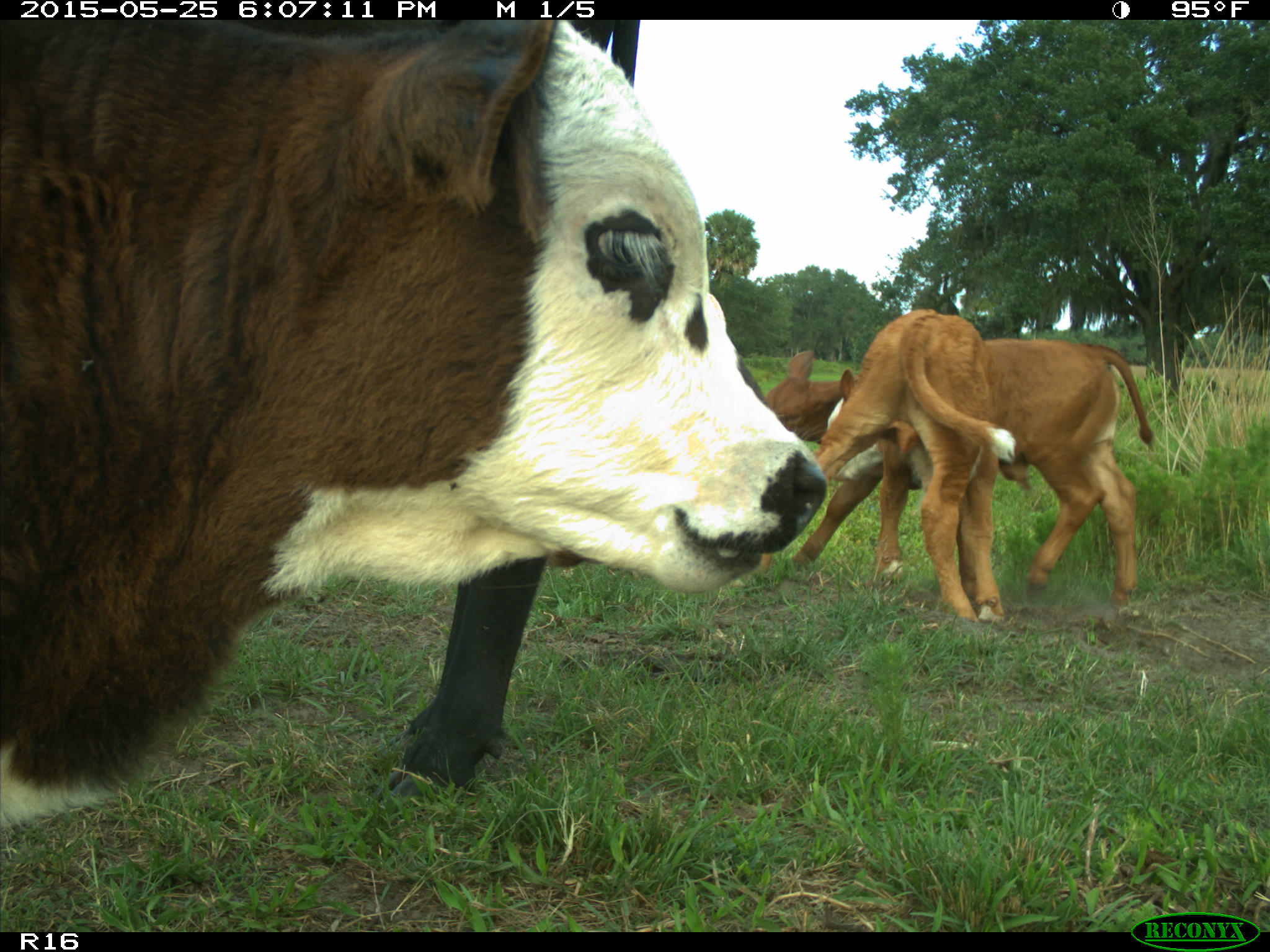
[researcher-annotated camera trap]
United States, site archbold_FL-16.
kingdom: Animalia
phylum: Chordata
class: Mammalia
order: Artiodactyla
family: Bovidae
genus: Bos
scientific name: Bos taurus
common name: domestic cow